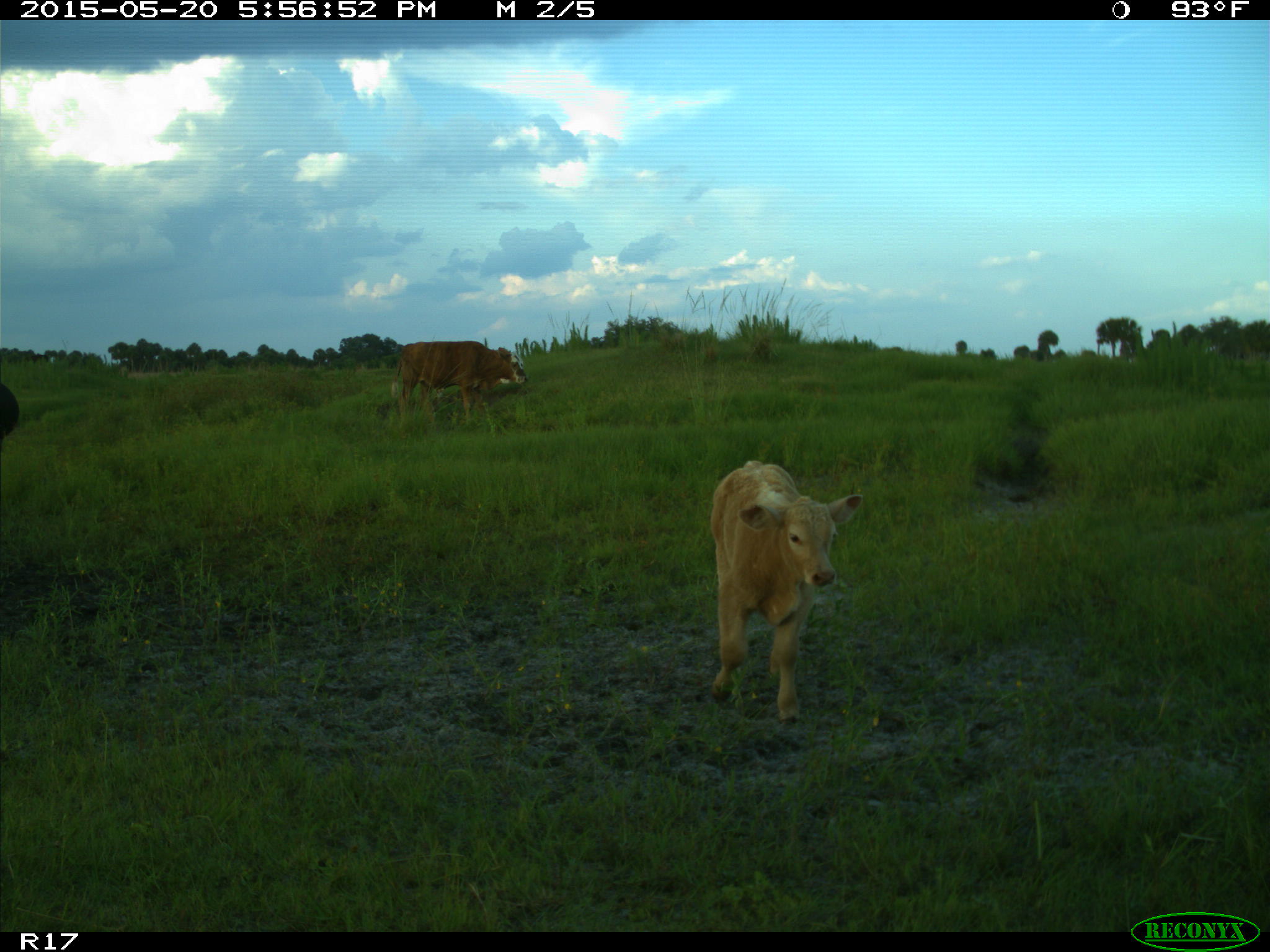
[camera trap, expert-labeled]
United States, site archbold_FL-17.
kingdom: Animalia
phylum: Chordata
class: Mammalia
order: Artiodactyla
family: Bovidae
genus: Bos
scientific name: Bos taurus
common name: domestic cow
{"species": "Bos taurus (domestic cow)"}